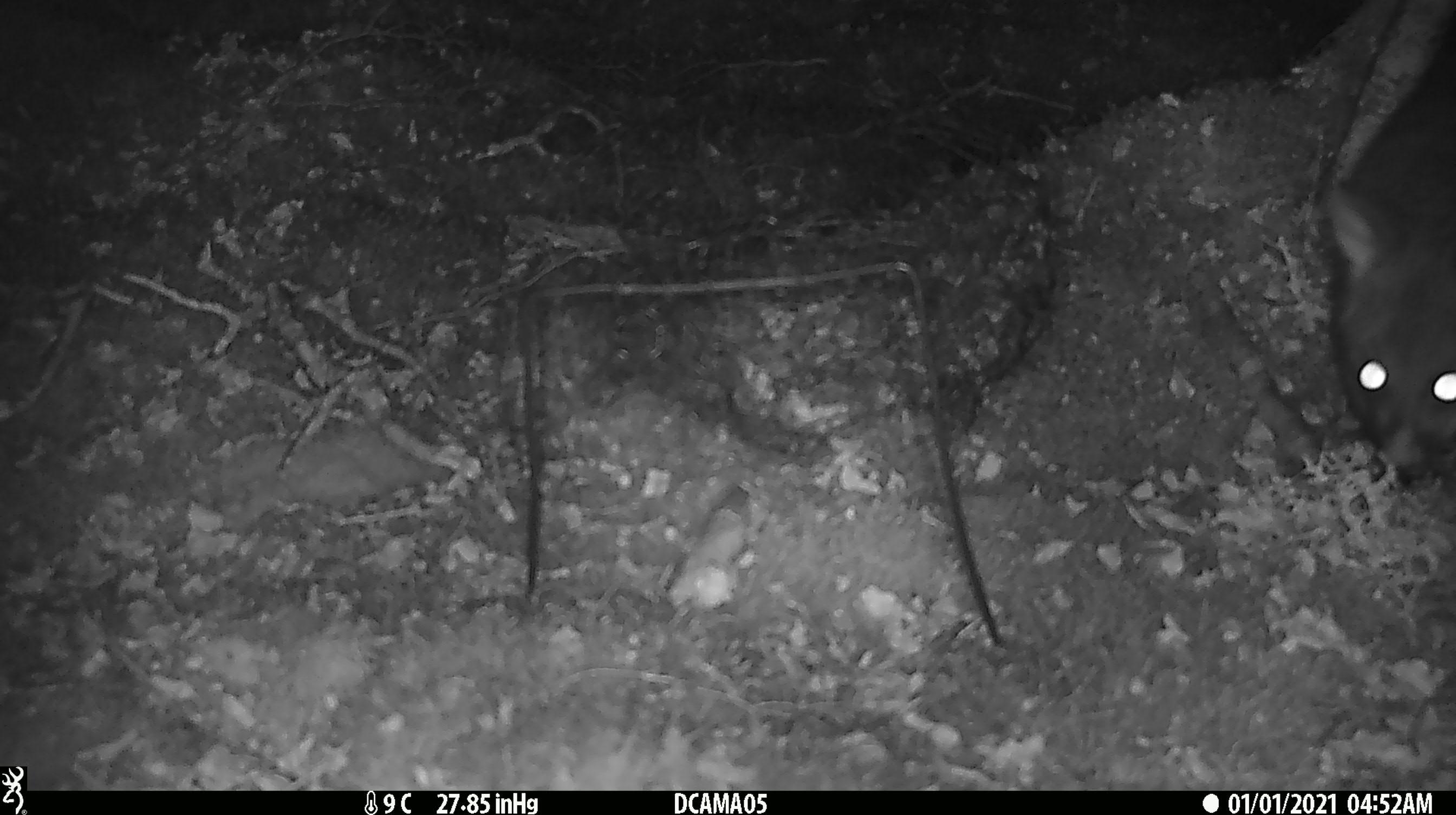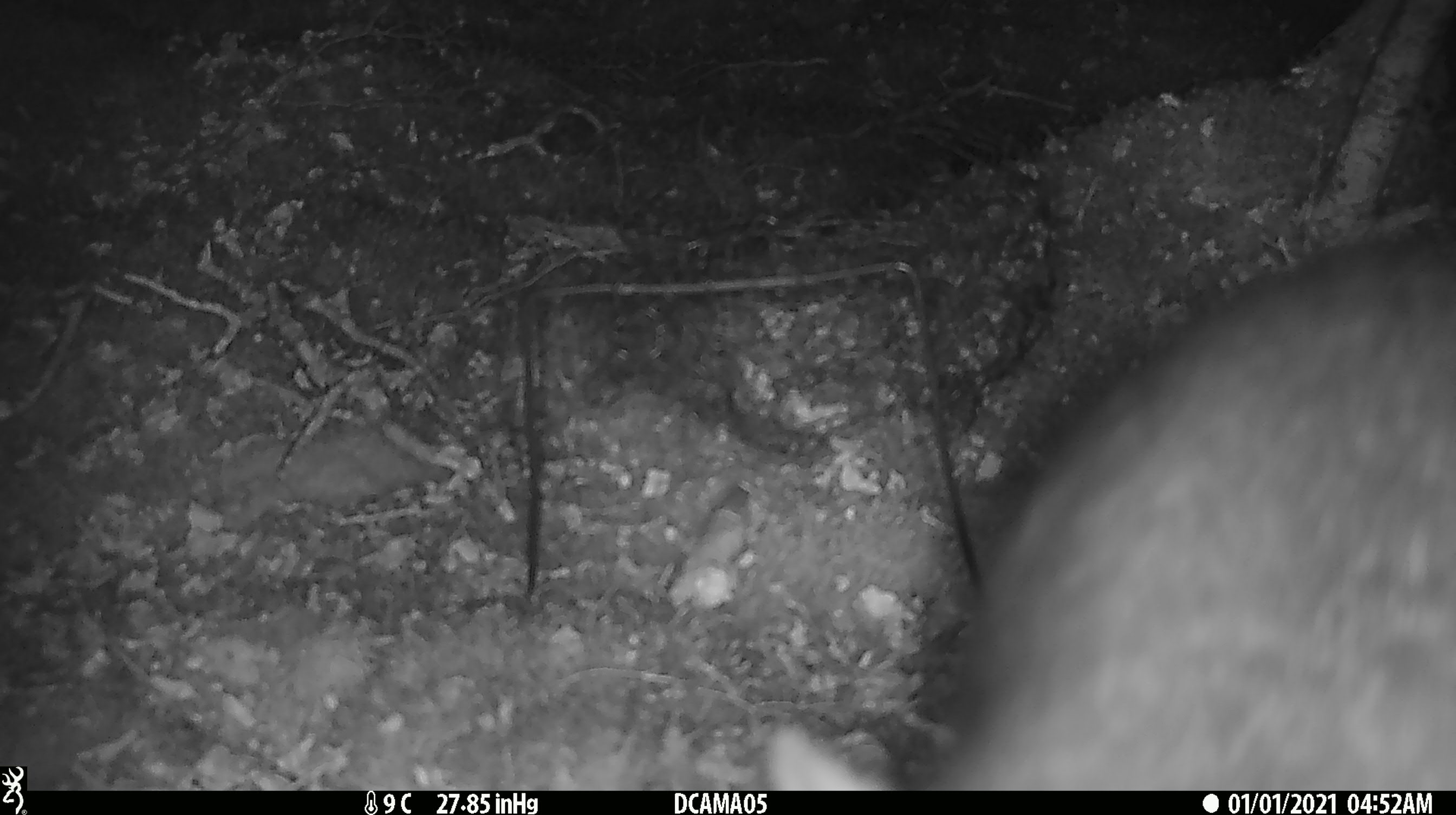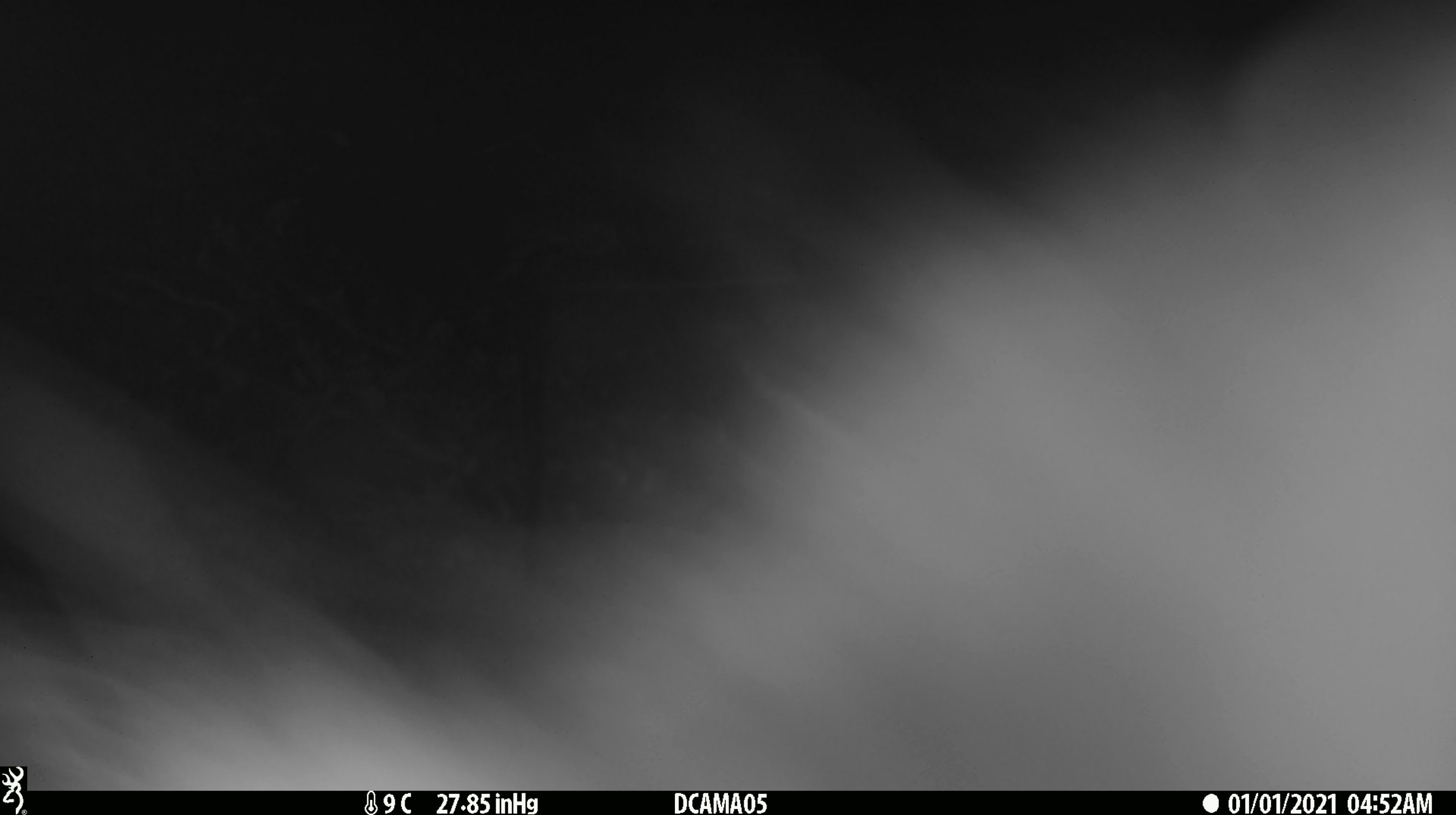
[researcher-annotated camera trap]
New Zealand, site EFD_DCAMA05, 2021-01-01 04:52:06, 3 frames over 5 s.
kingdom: Animalia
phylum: Chordata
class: Mammalia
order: Diprotodontia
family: Phalangeridae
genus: Trichosurus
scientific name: Trichosurus vulpecula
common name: common brushtail possum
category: possum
Possum (common brushtail possum) (Trichosurus vulpecula).